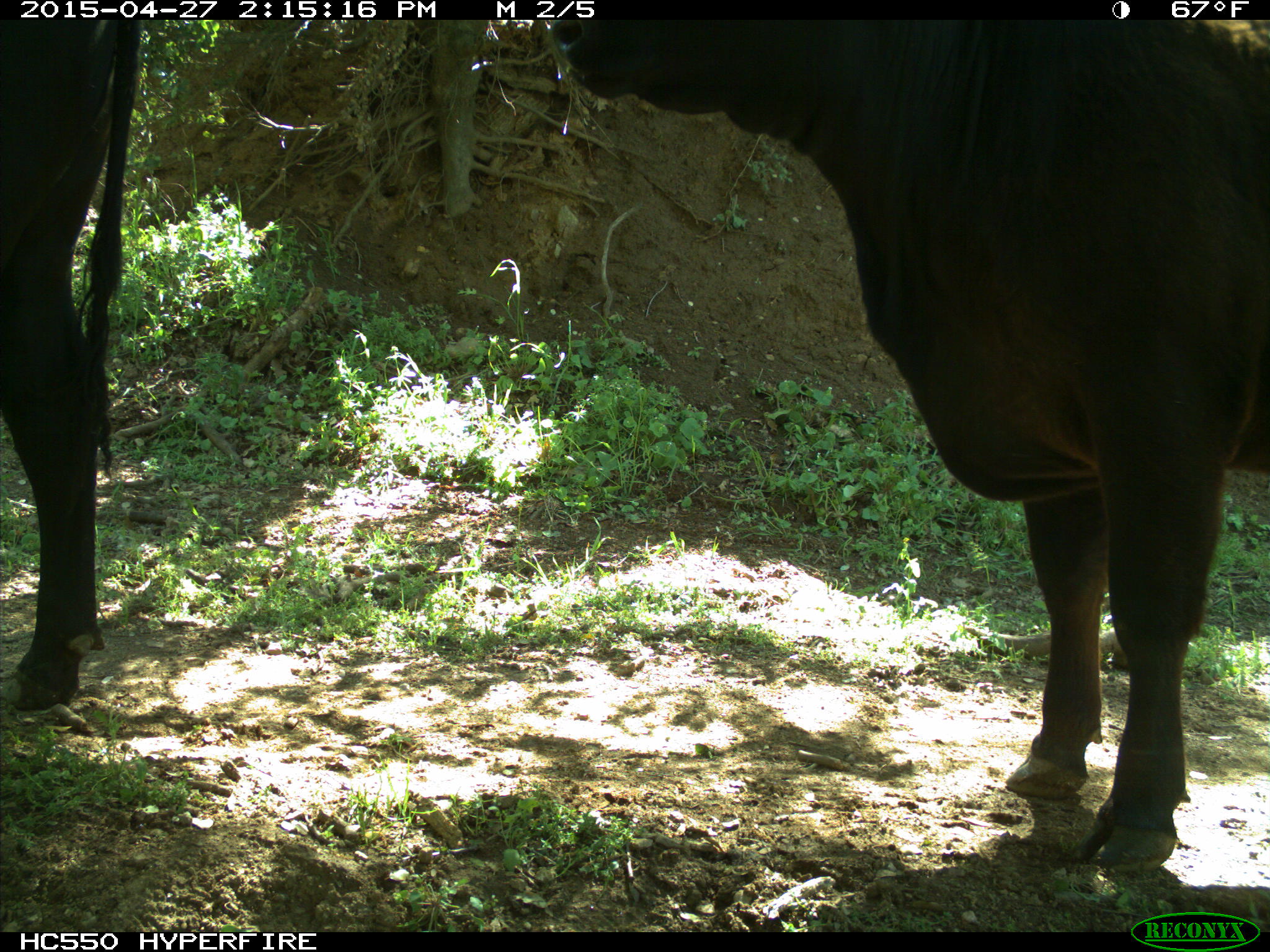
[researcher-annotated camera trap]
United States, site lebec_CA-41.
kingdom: Animalia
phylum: Chordata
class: Mammalia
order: Artiodactyla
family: Bovidae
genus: Bos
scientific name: Bos taurus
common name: domestic cow